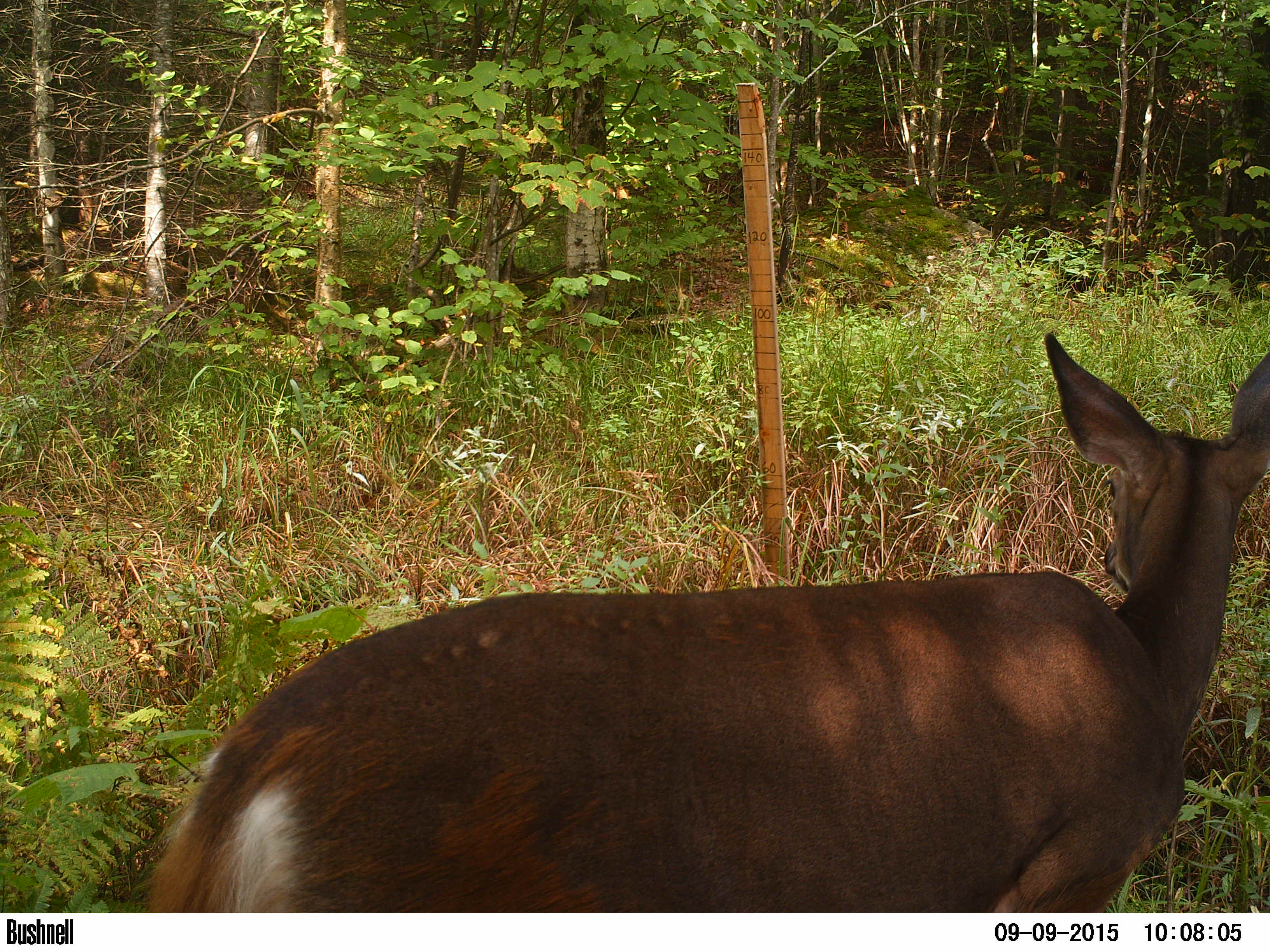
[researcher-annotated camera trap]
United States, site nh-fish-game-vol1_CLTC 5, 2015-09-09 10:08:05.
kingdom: Animalia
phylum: Chordata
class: Mammalia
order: Artiodactyla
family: Cervidae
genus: Odocoileus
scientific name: Odocoileus virginianus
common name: white-tailed deer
White-tailed deer (Odocoileus virginianus).